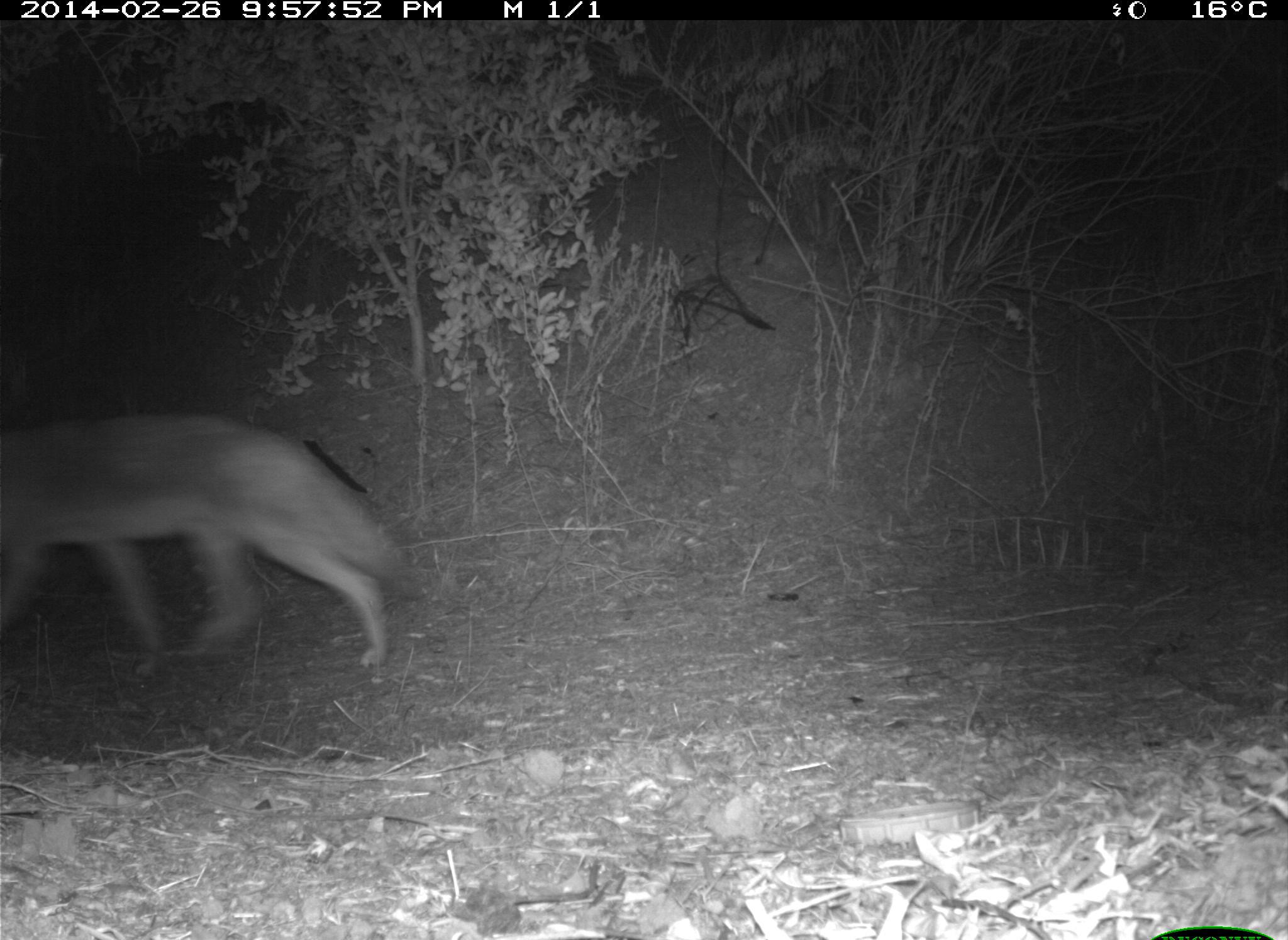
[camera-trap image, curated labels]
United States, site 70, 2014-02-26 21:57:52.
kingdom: Animalia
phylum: Chordata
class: Mammalia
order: Artiodactyla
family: Cervidae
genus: Odocoileus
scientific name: Odocoileus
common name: deer